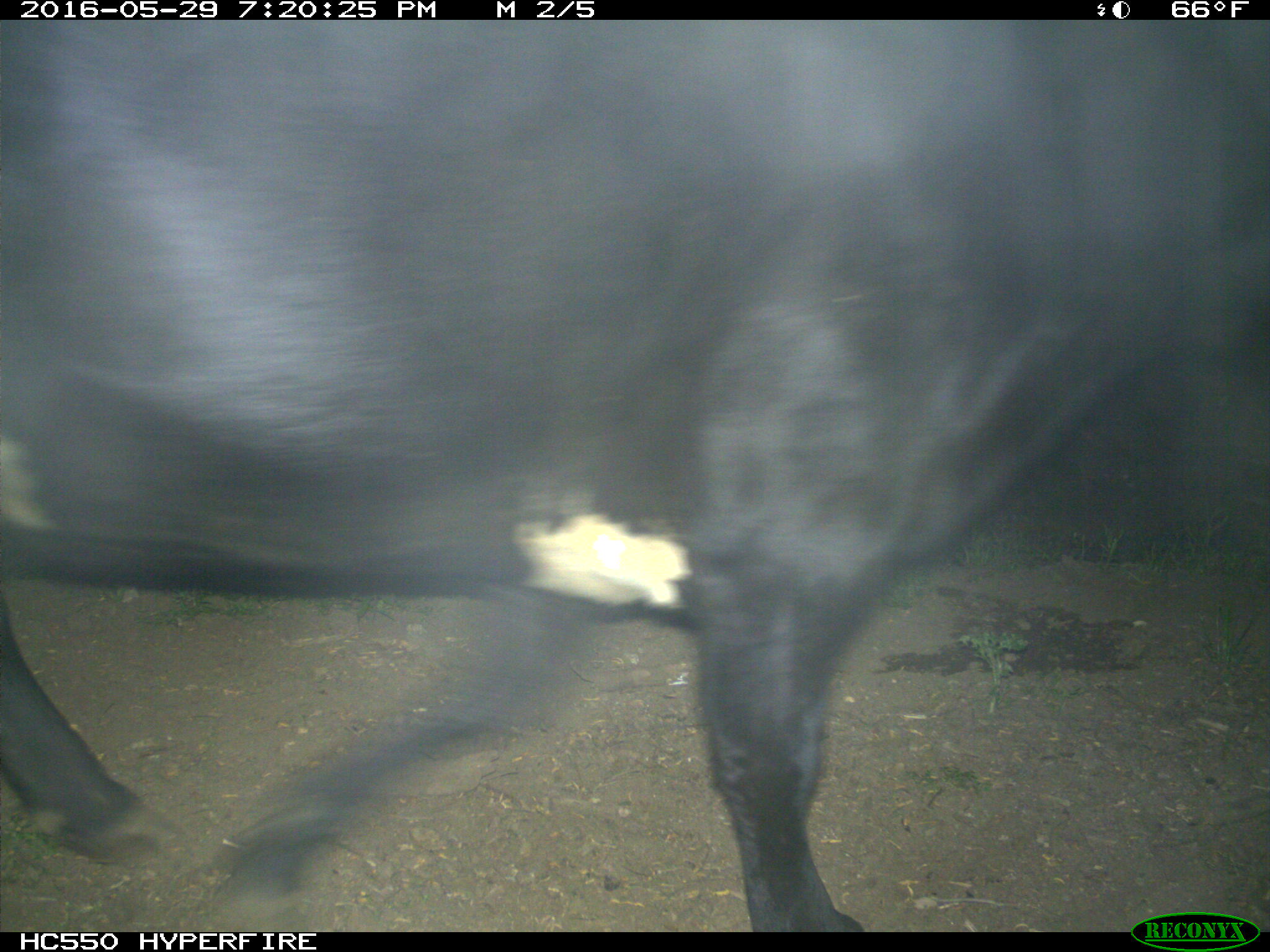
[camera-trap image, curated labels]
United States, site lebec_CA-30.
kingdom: Animalia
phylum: Chordata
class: Mammalia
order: Artiodactyla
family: Bovidae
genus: Bos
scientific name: Bos taurus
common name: domestic cow